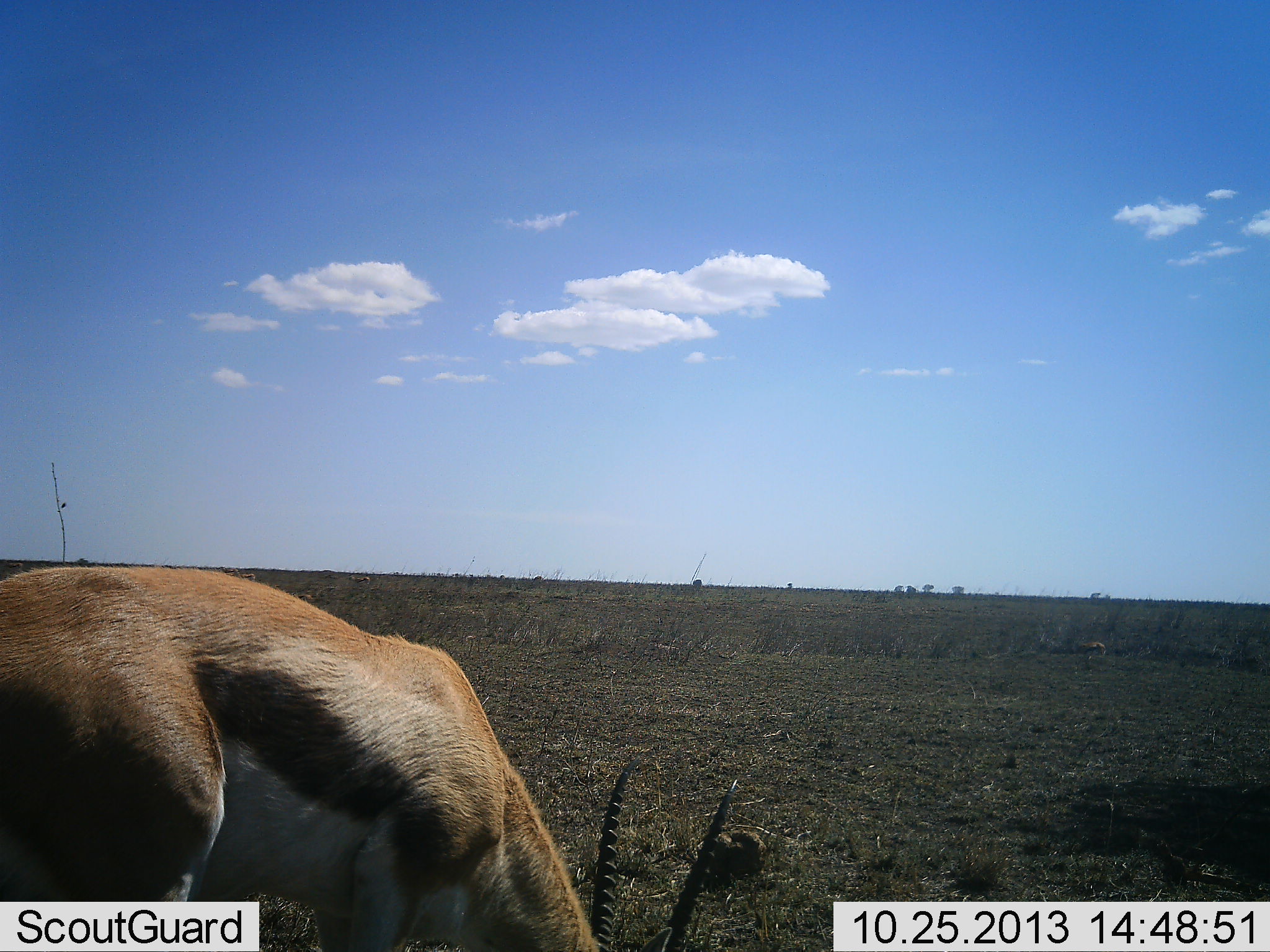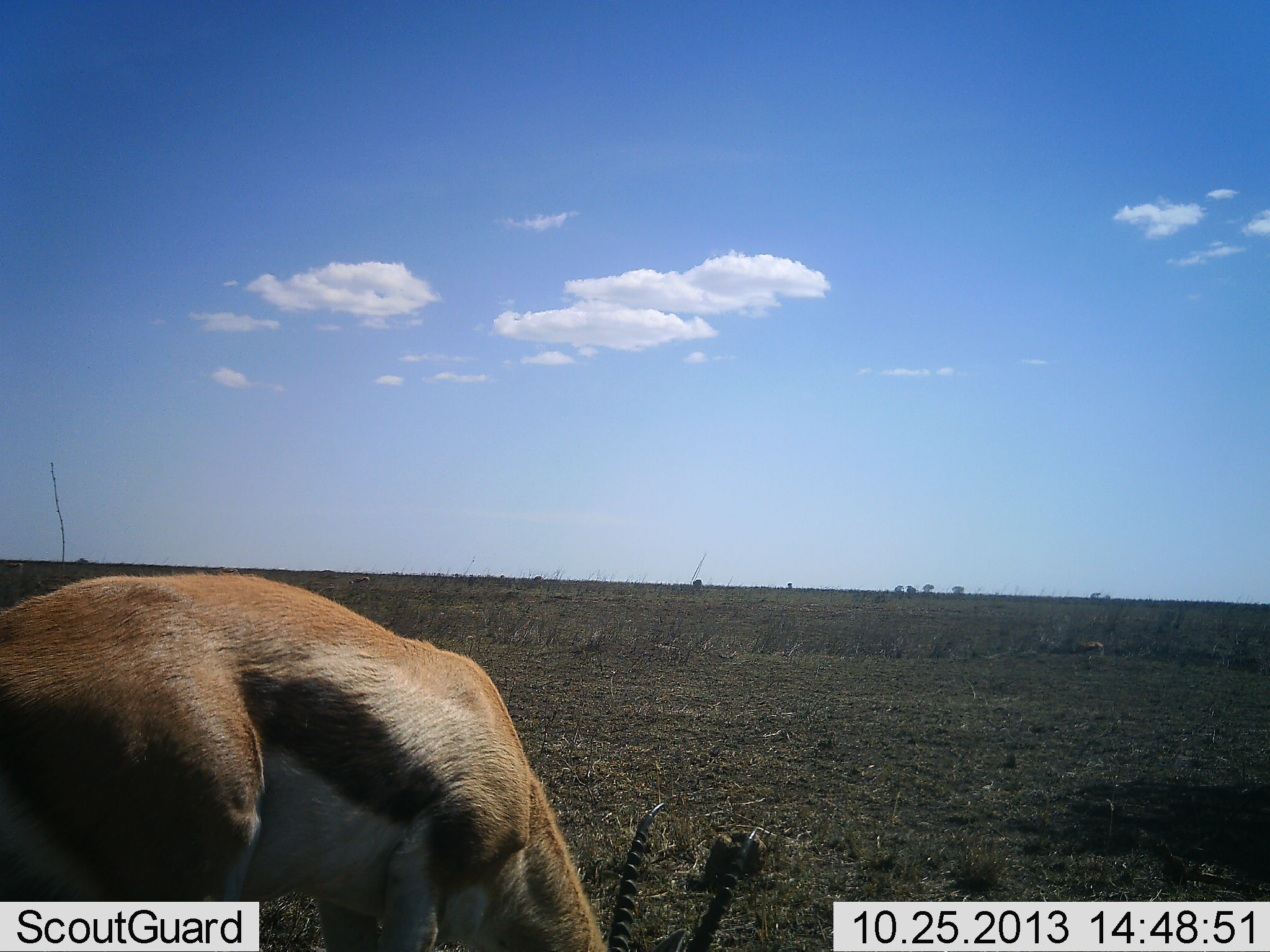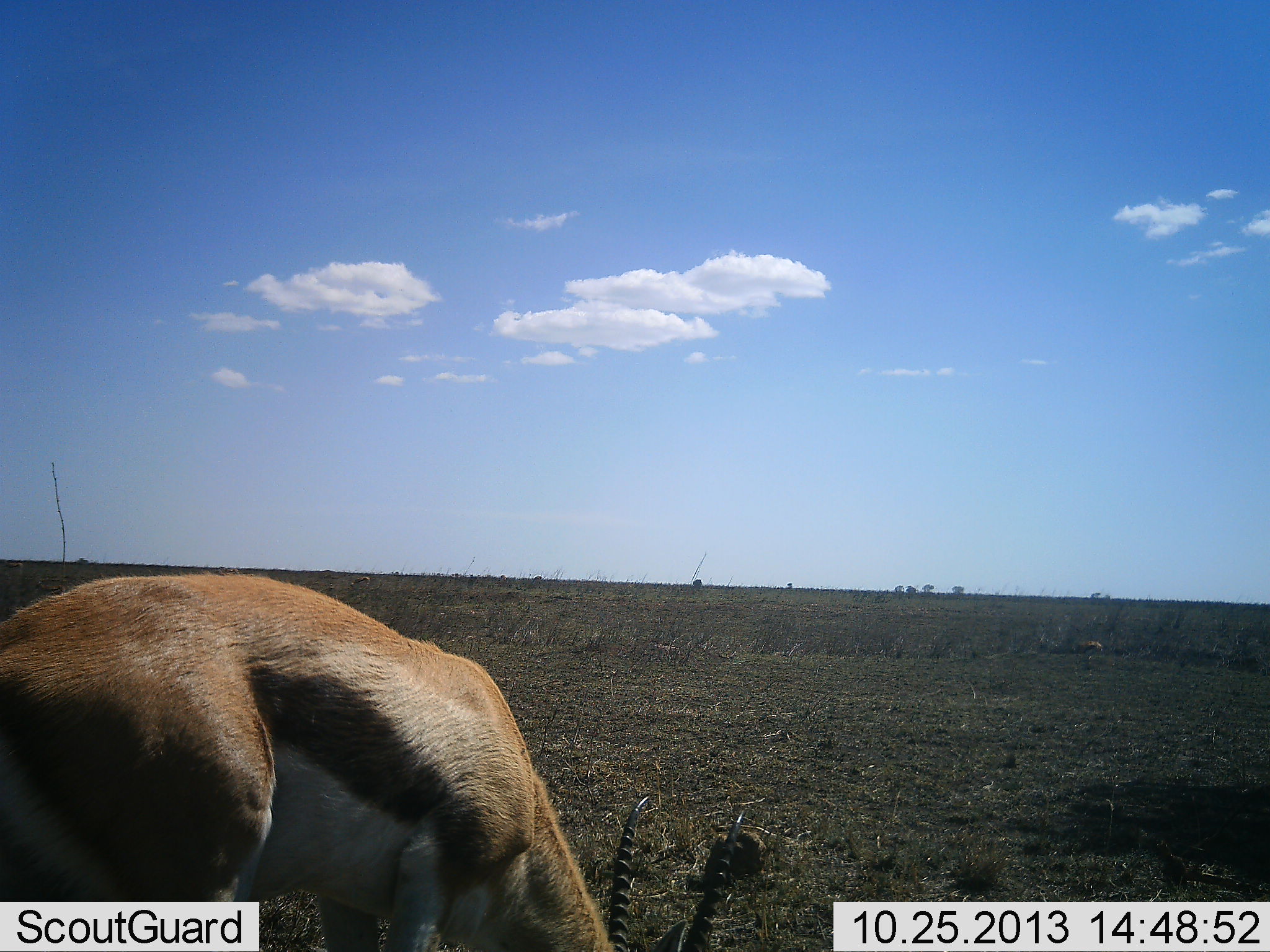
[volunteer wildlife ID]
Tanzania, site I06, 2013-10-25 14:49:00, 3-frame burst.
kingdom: Animalia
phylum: Chordata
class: Mammalia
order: Artiodactyla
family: Bovidae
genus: Nanger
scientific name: Nanger granti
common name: grant's gazelle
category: gazellegrants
Gazellegrants (grant's gazelle) (Nanger granti), count 1. Behavior (volunteer vote fractions): standing 20%, resting 0%, moving 0%, interacting 0%. Young present (vote fraction): 0%. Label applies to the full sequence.